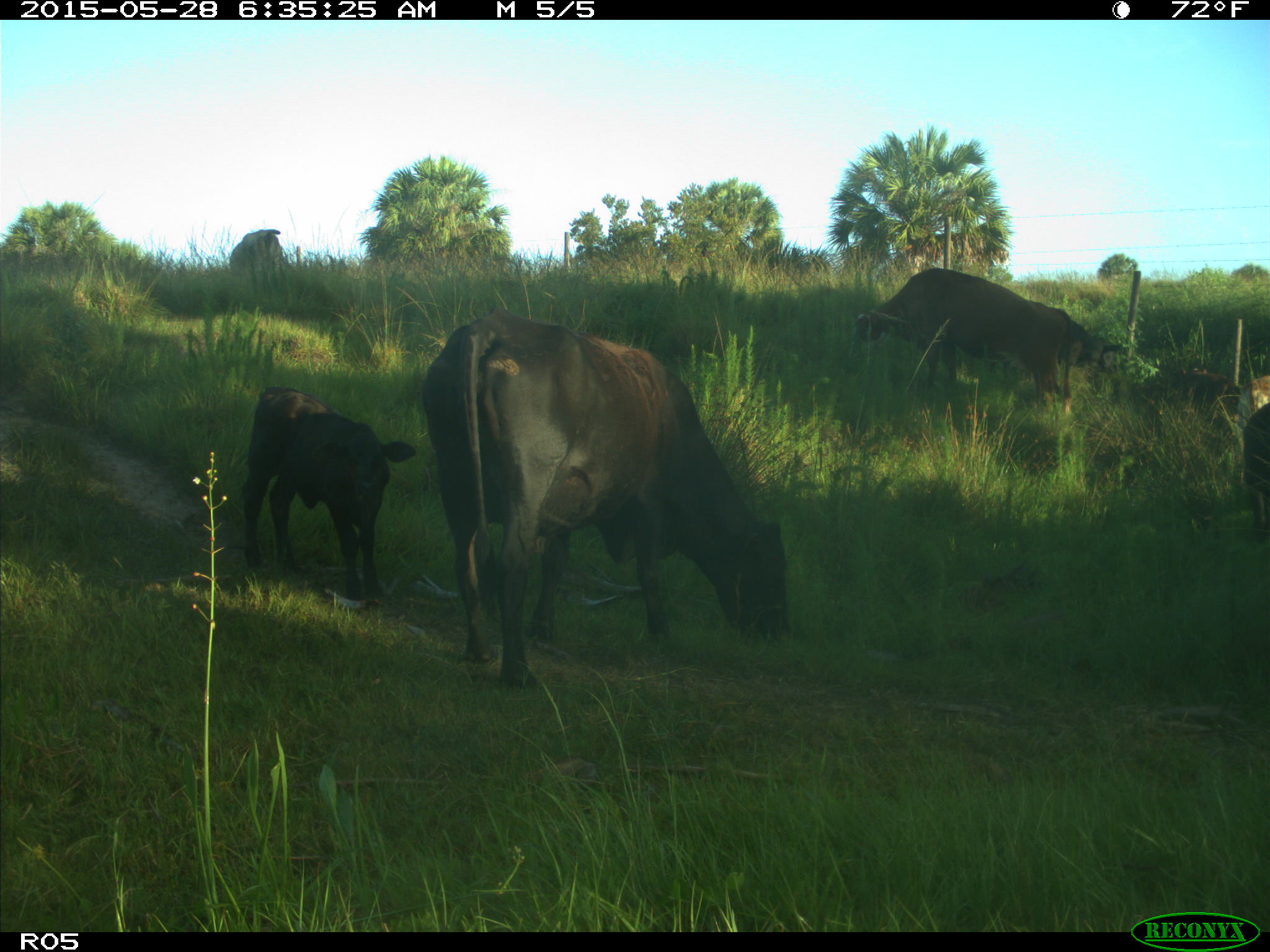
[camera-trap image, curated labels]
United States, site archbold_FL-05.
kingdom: Animalia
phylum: Chordata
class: Mammalia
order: Artiodactyla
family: Bovidae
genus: Bos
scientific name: Bos taurus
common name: domestic cow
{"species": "Bos taurus (domestic cow)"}